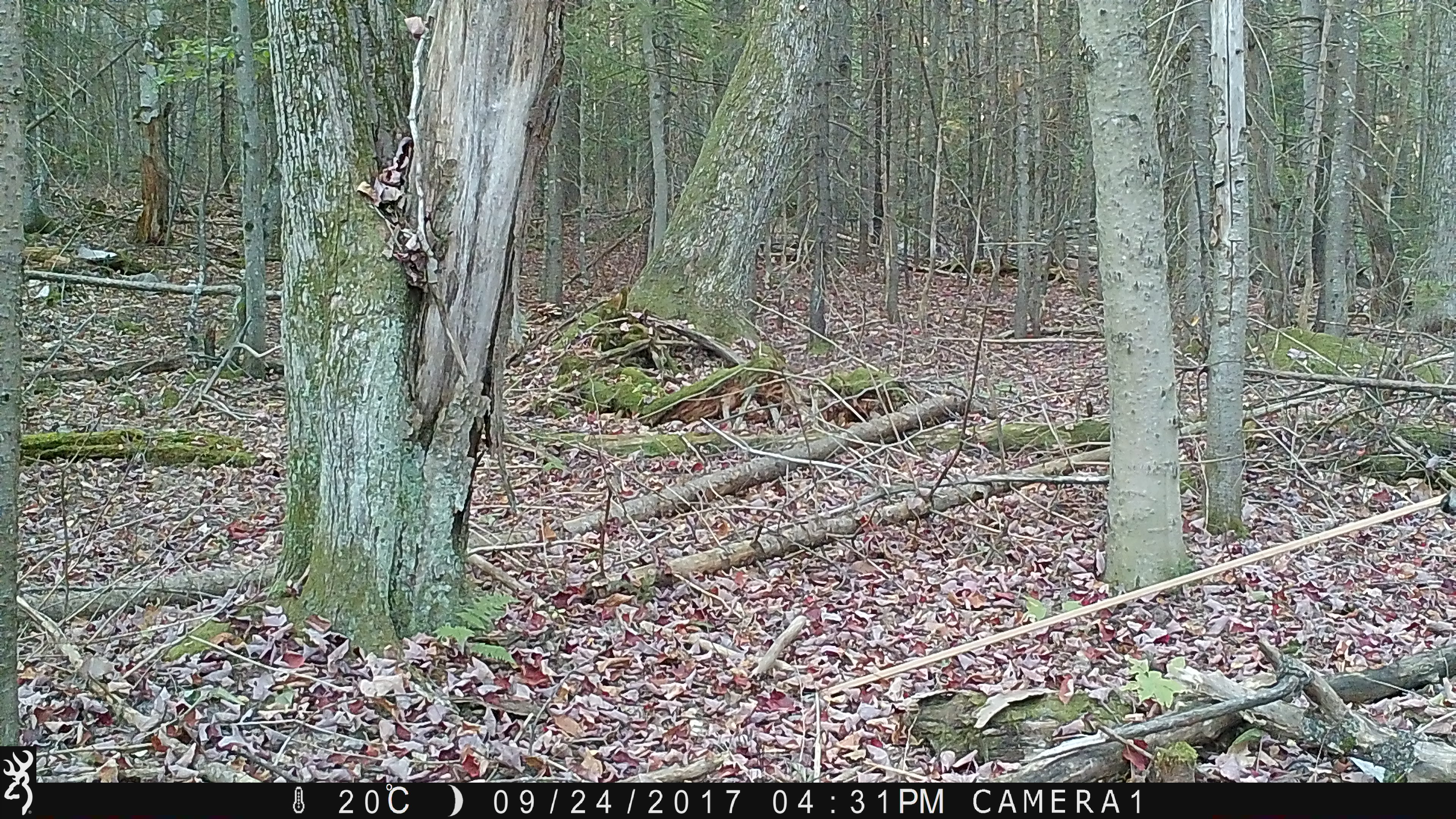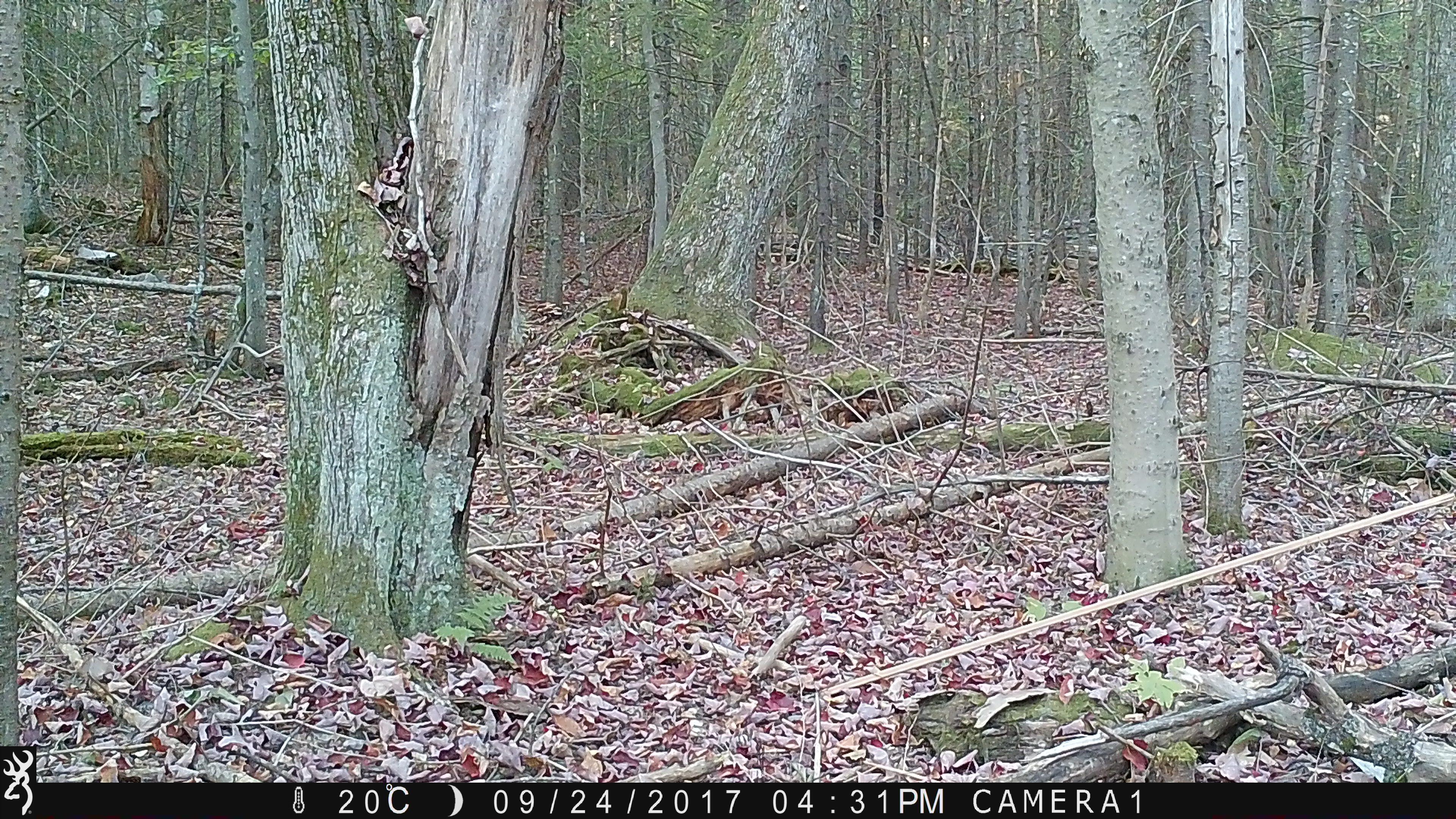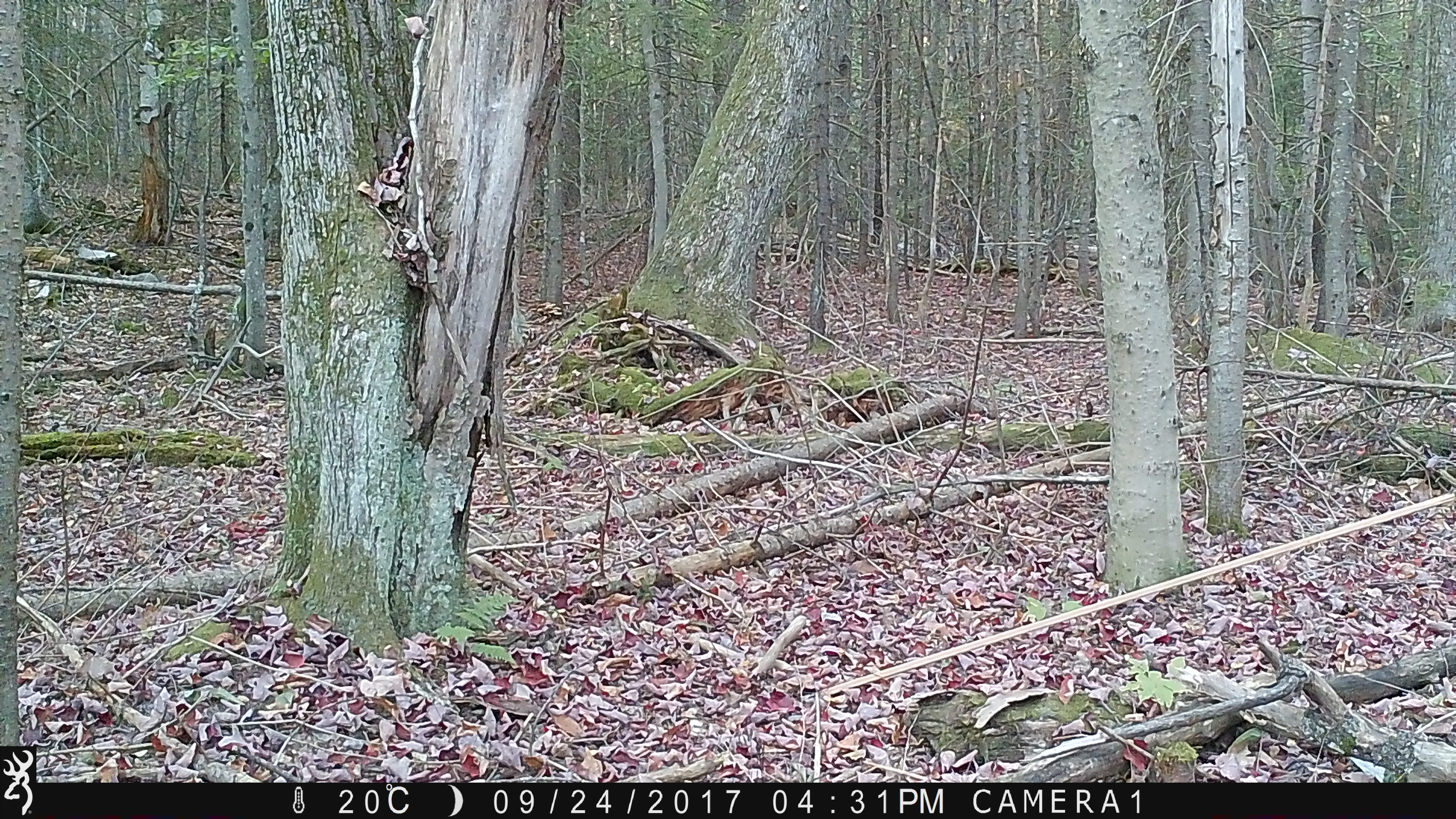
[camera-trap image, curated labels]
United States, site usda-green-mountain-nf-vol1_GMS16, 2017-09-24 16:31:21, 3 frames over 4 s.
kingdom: Animalia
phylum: Chordata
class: Mammalia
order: Artiodactyla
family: Cervidae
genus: Odocoileus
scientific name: Odocoileus virginianus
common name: white-tailed deer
White-tailed deer (Odocoileus virginianus).